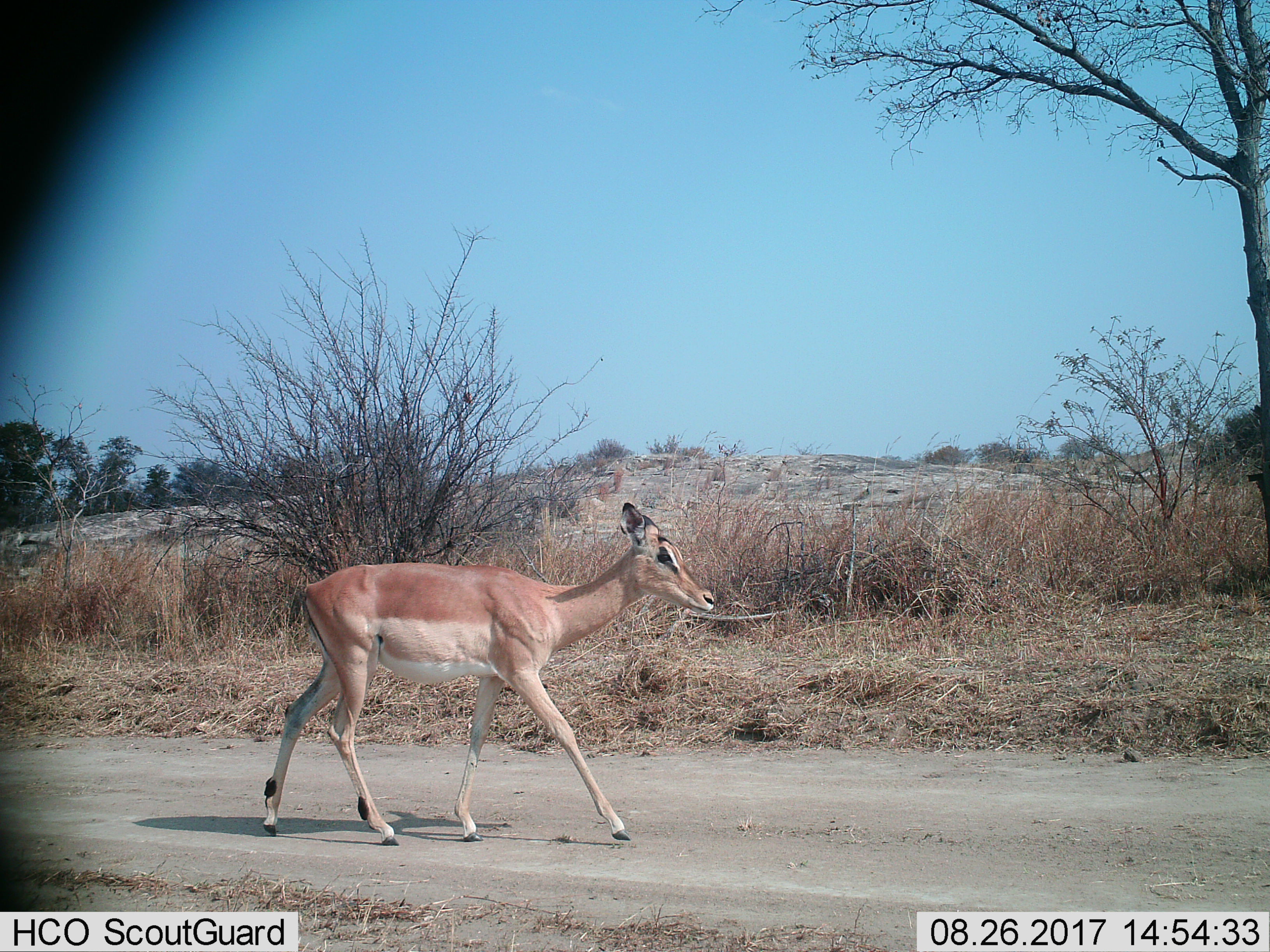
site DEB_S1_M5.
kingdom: Animalia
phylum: Chordata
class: Mammalia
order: Artiodactyla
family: Bovidae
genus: Aepyceros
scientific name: Aepyceros melampus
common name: impala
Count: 1.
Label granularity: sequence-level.